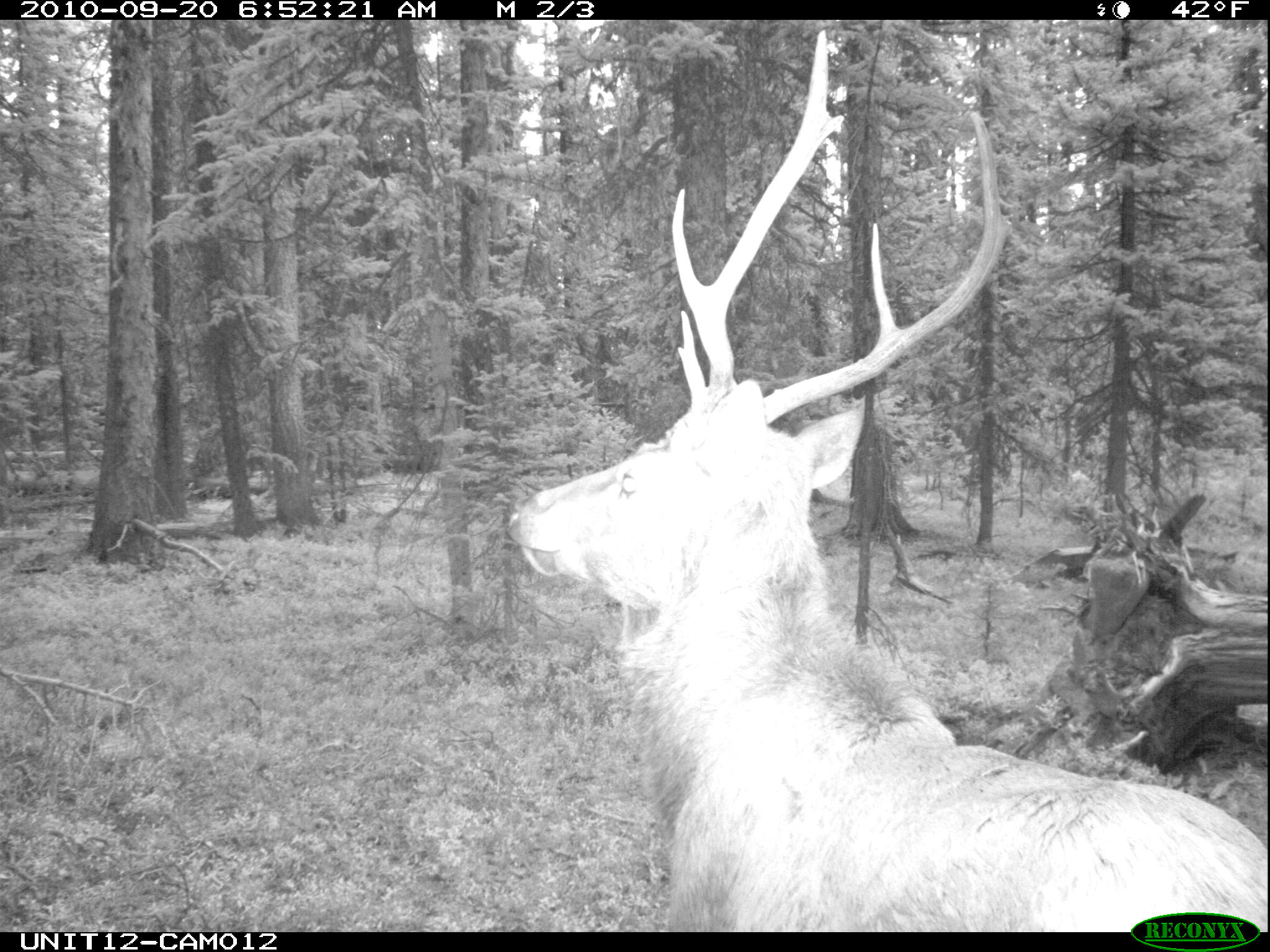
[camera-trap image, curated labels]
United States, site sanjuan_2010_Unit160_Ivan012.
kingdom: Animalia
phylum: Chordata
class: Mammalia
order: Artiodactyla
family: Cervidae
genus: Cervus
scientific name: Cervus elaphus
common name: red deer